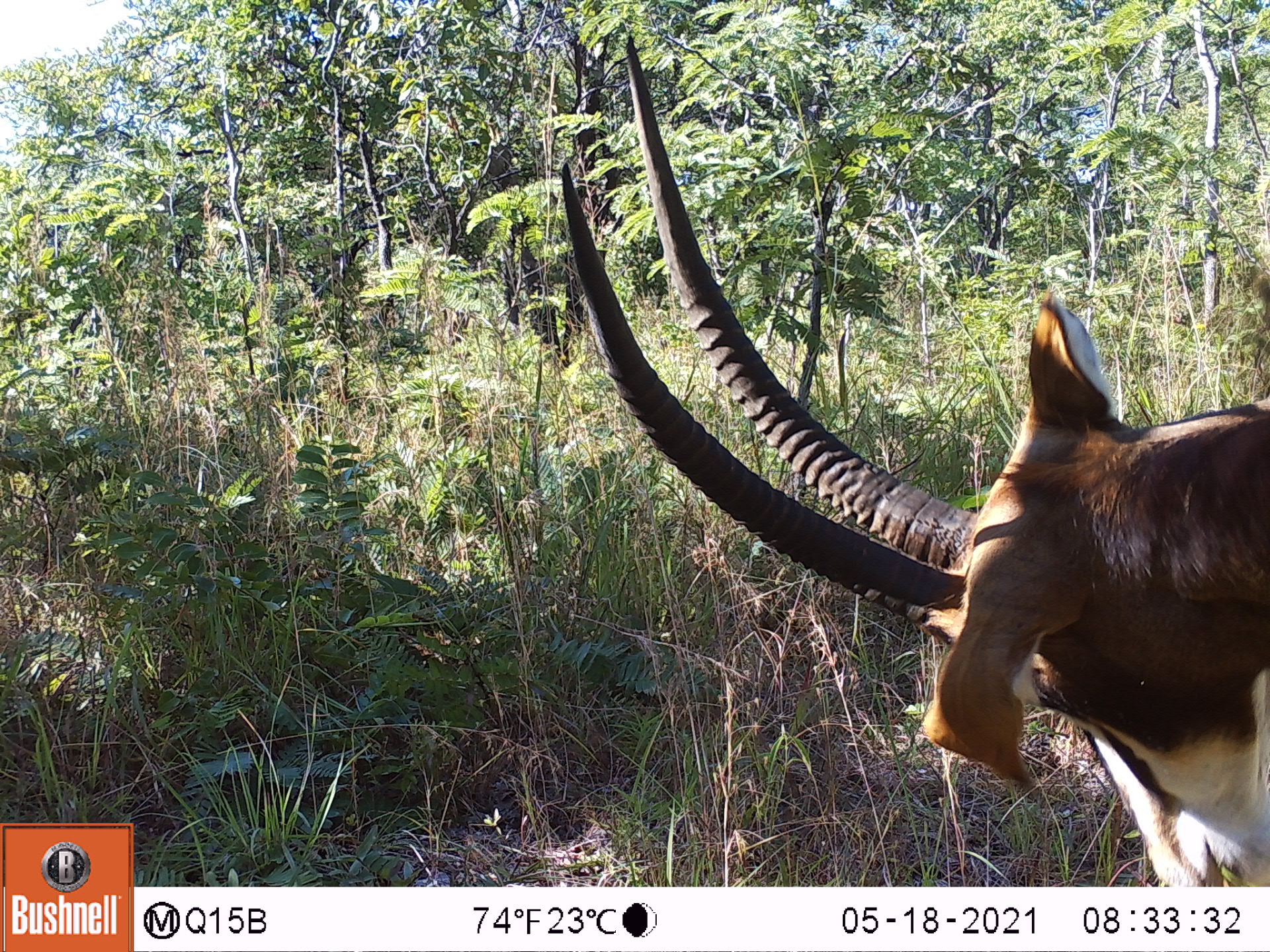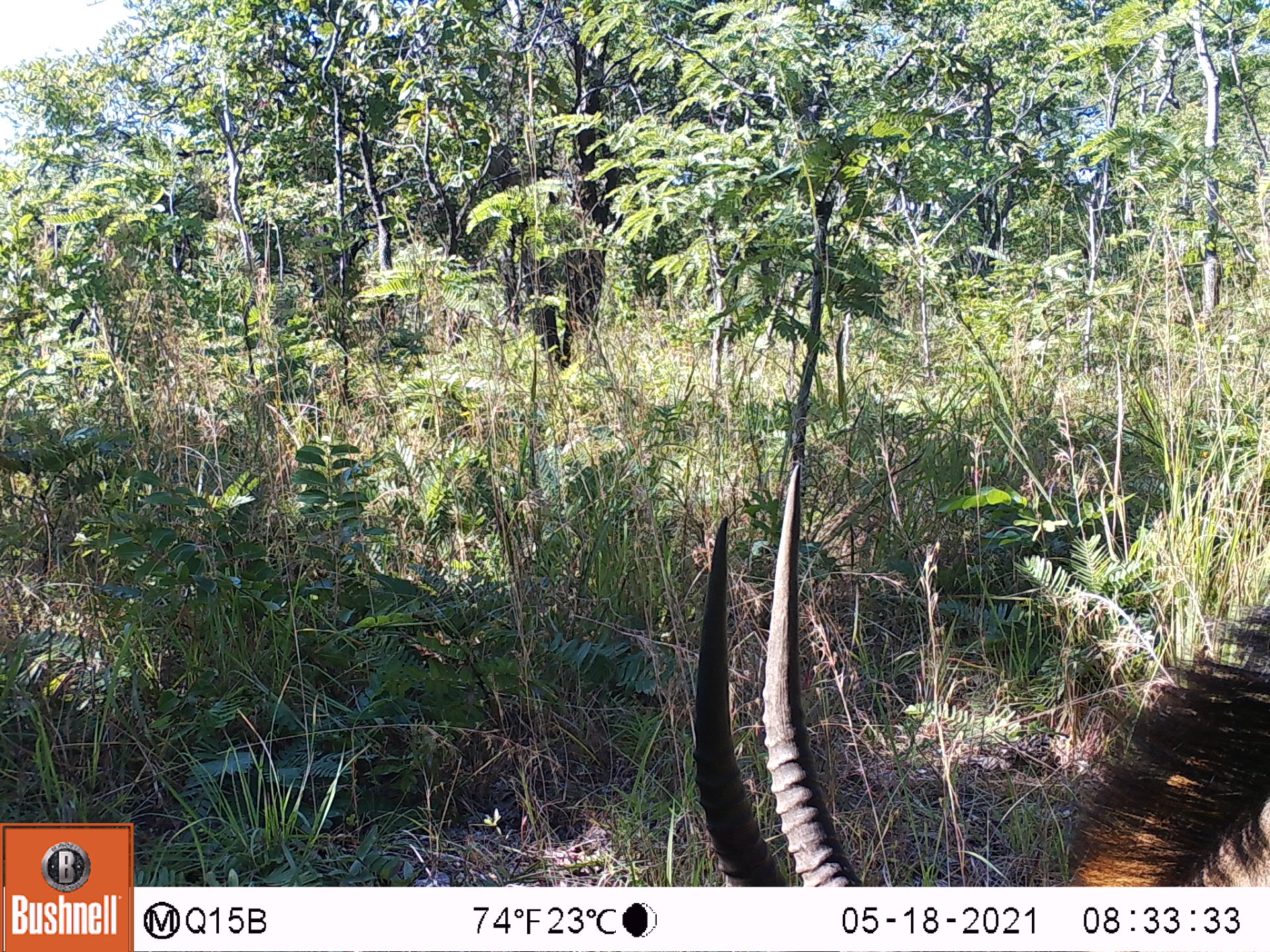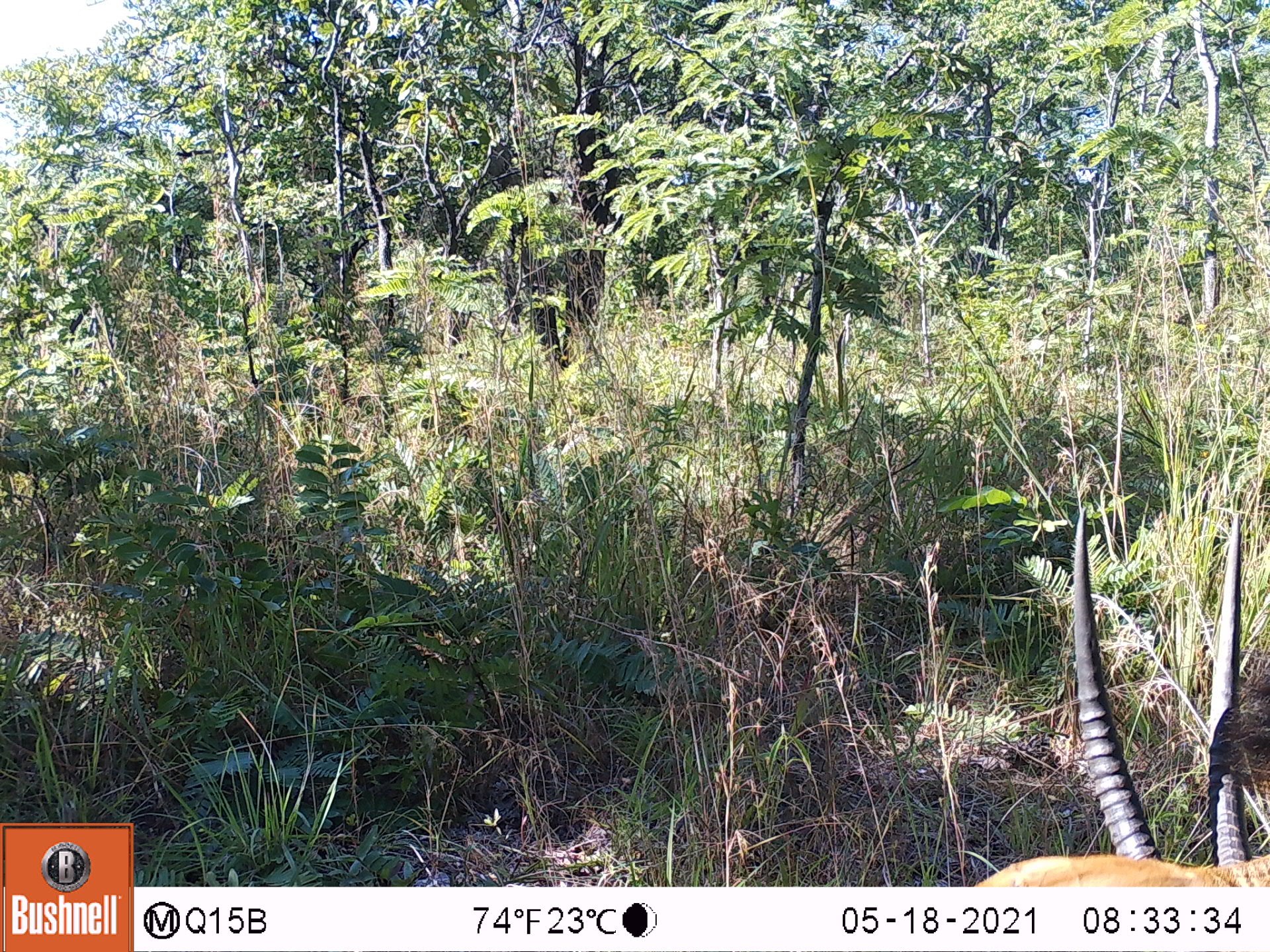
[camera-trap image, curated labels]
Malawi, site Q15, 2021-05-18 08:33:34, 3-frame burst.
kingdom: Animalia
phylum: Chordata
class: Mammalia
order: Artiodactyla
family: Bovidae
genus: Hippotragus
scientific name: Hippotragus niger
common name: sable antelope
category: sable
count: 1